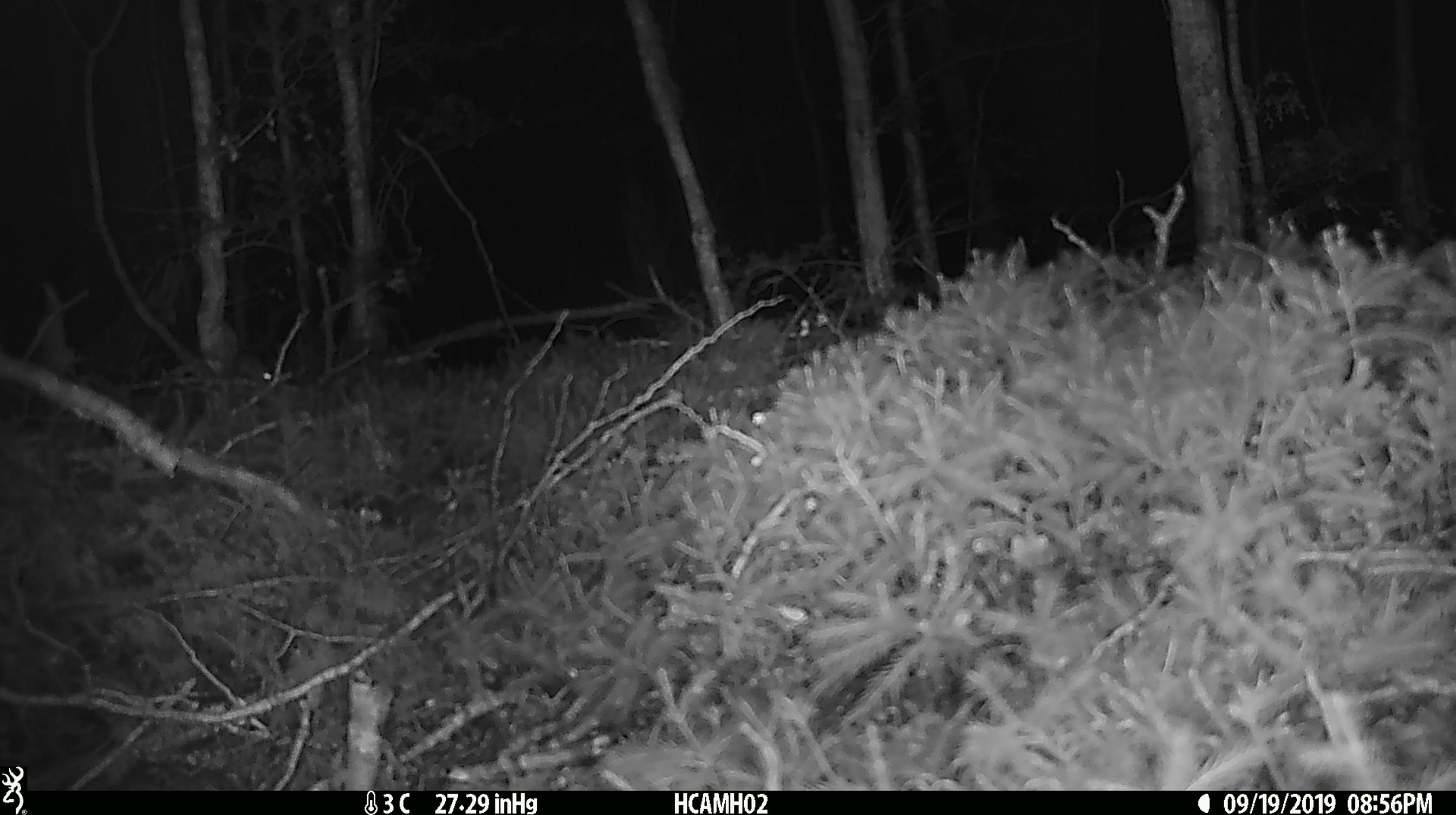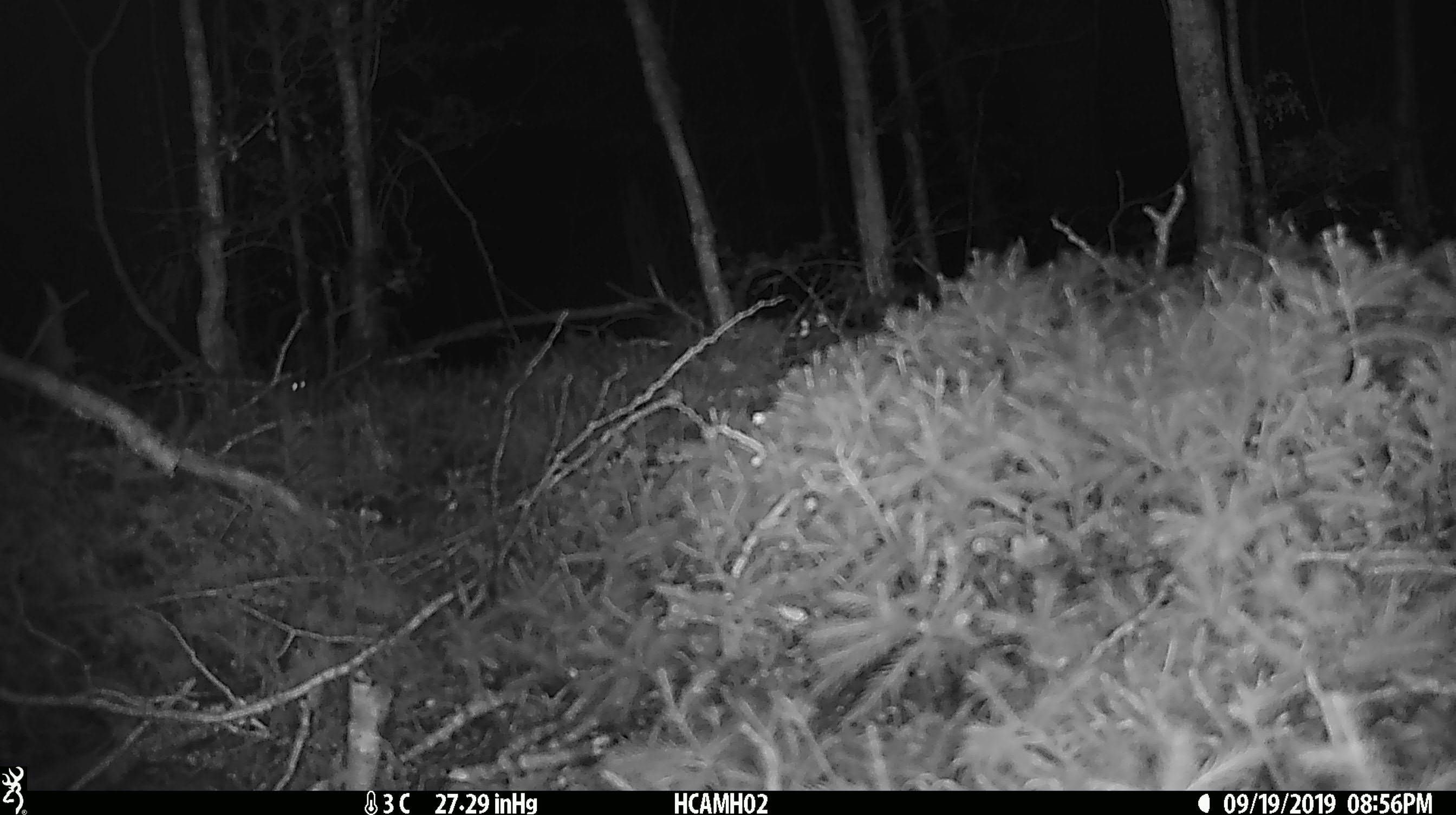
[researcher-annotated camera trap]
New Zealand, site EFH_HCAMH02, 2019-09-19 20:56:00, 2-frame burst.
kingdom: Animalia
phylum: Chordata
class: Mammalia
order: Rodentia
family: Muridae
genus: Mus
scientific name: Mus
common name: mouse